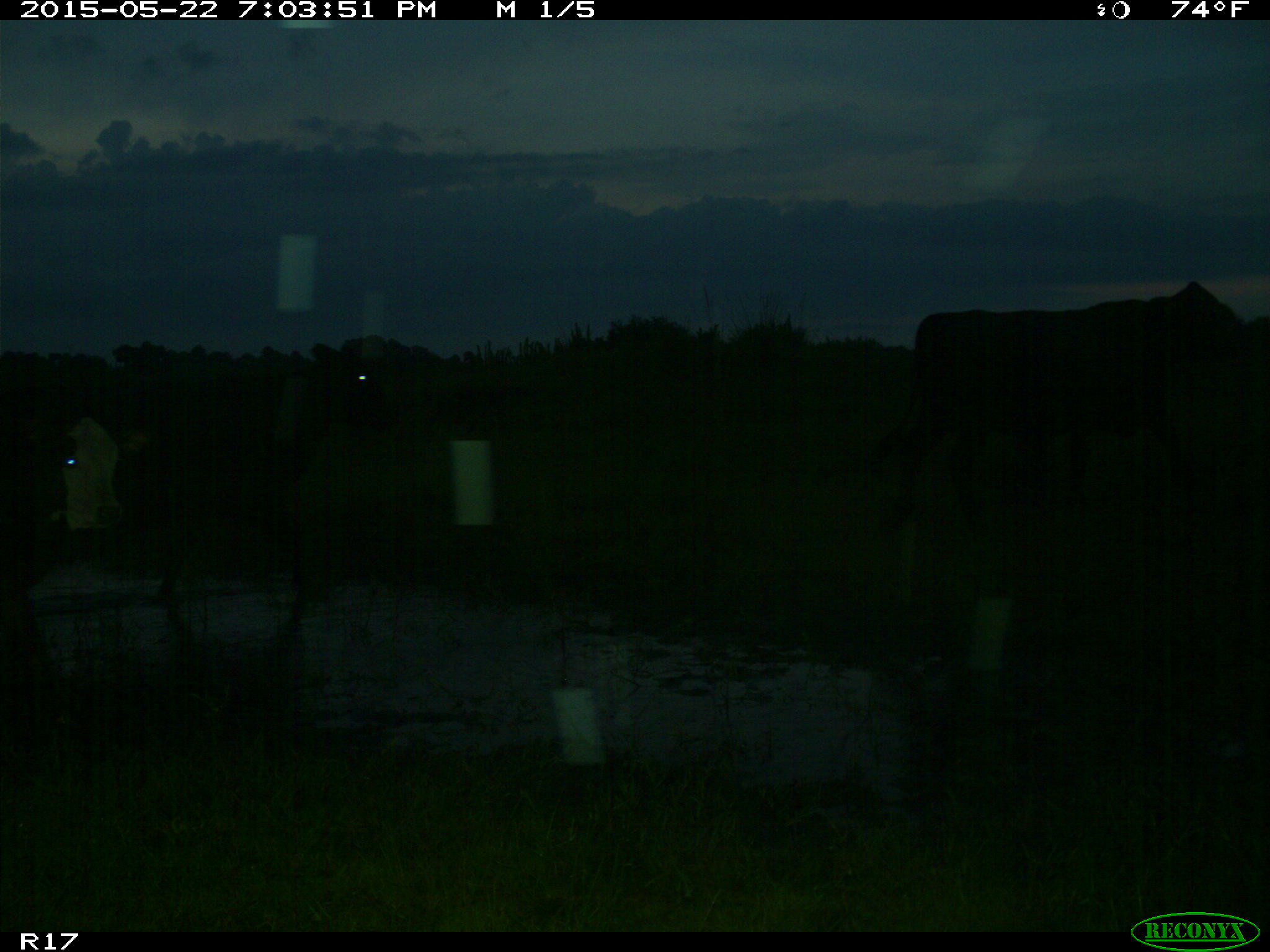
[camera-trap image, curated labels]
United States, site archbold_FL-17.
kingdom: Animalia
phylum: Chordata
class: Mammalia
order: Artiodactyla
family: Bovidae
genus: Bos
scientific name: Bos taurus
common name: domestic cow